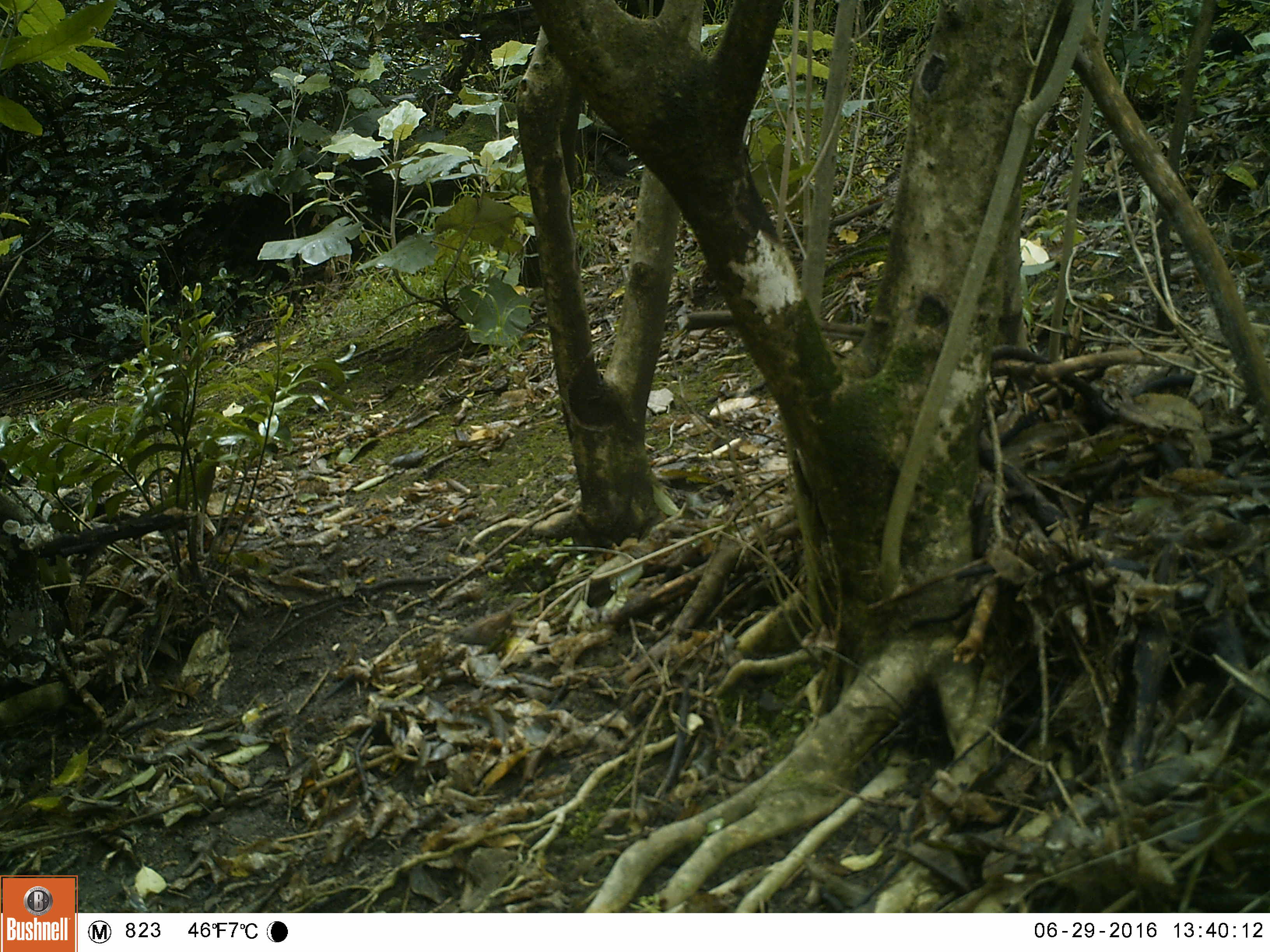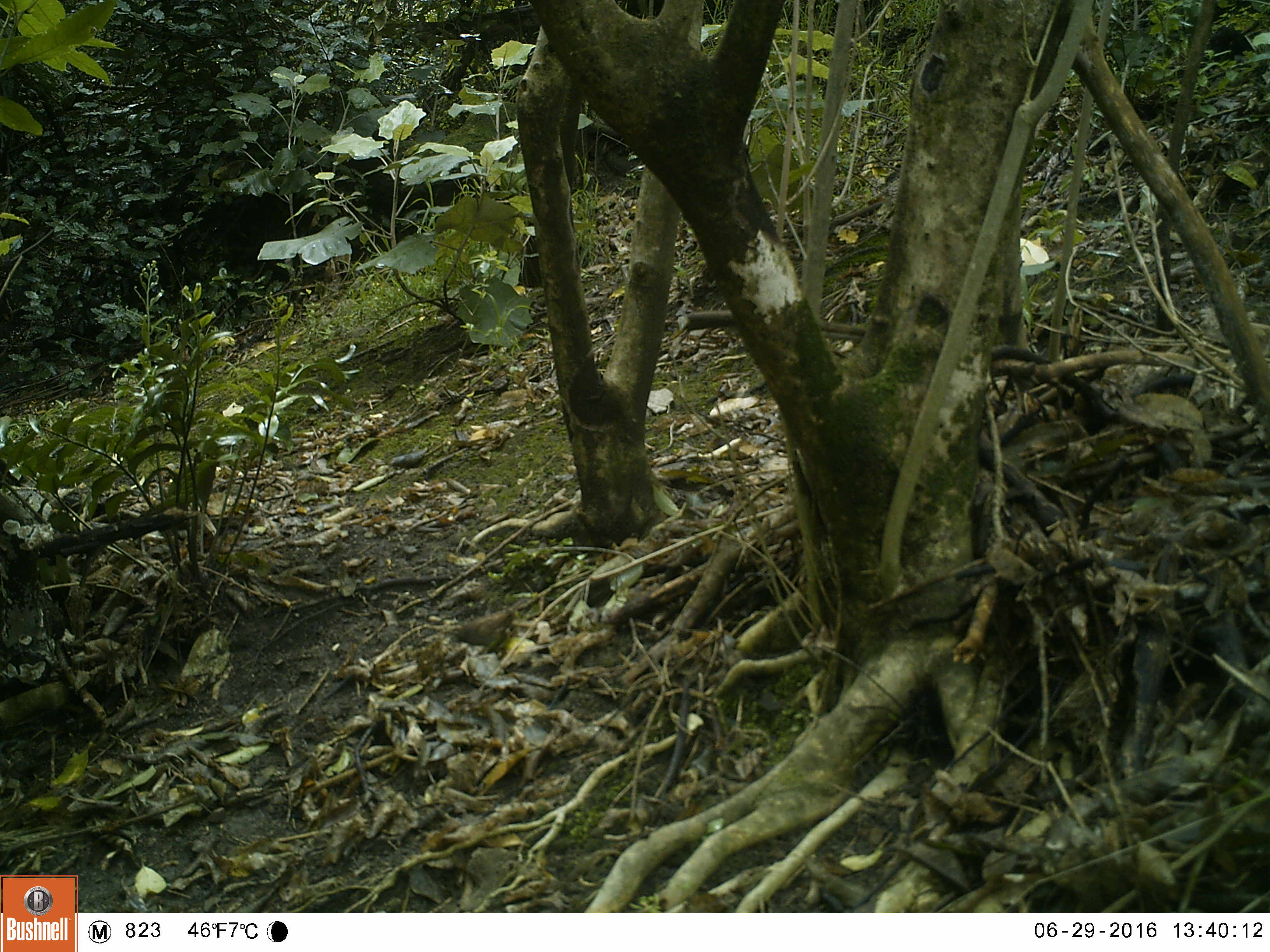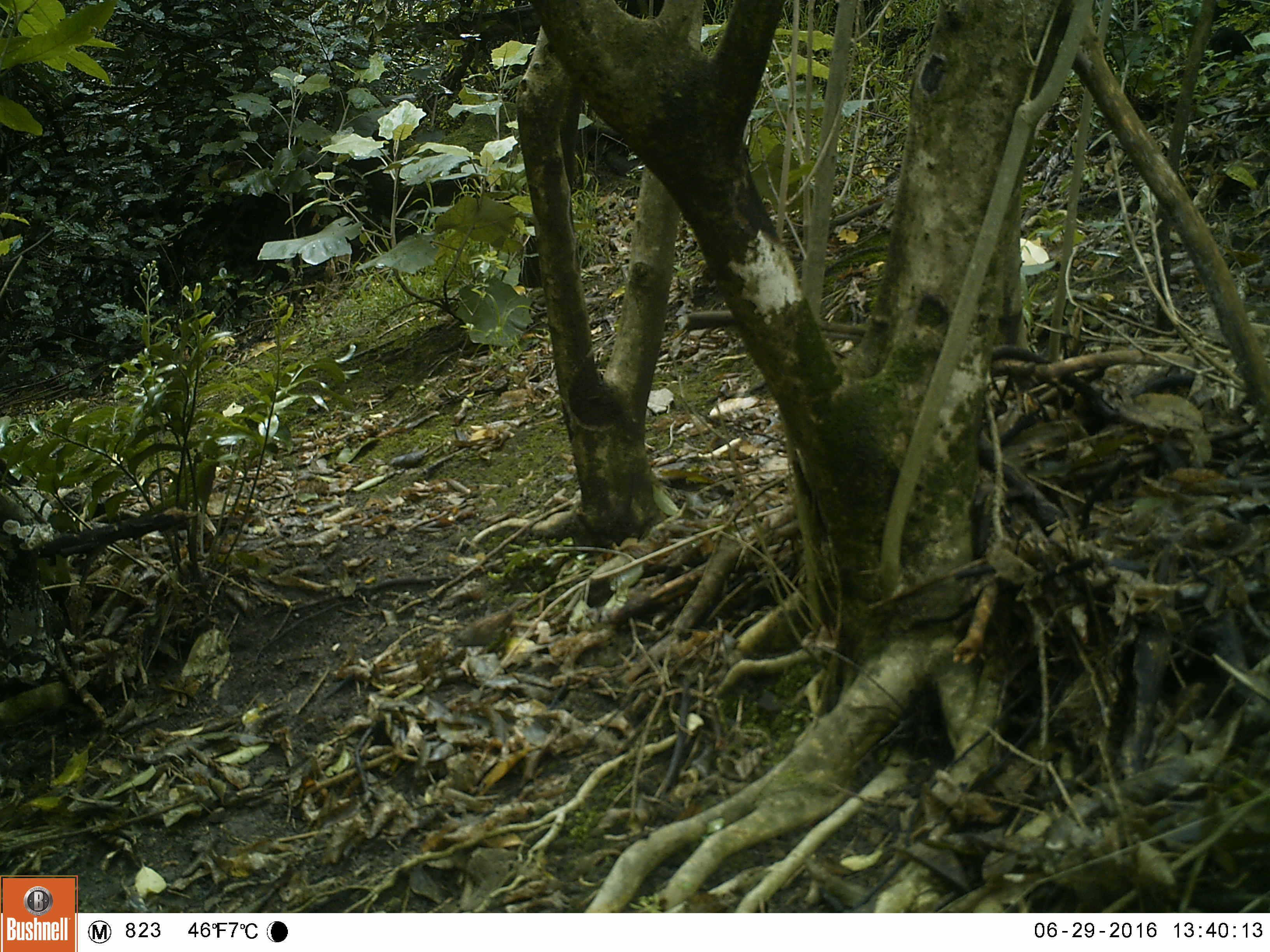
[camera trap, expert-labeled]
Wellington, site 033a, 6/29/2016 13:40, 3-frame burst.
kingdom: Animalia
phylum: Chordata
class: Aves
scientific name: Aves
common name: bird